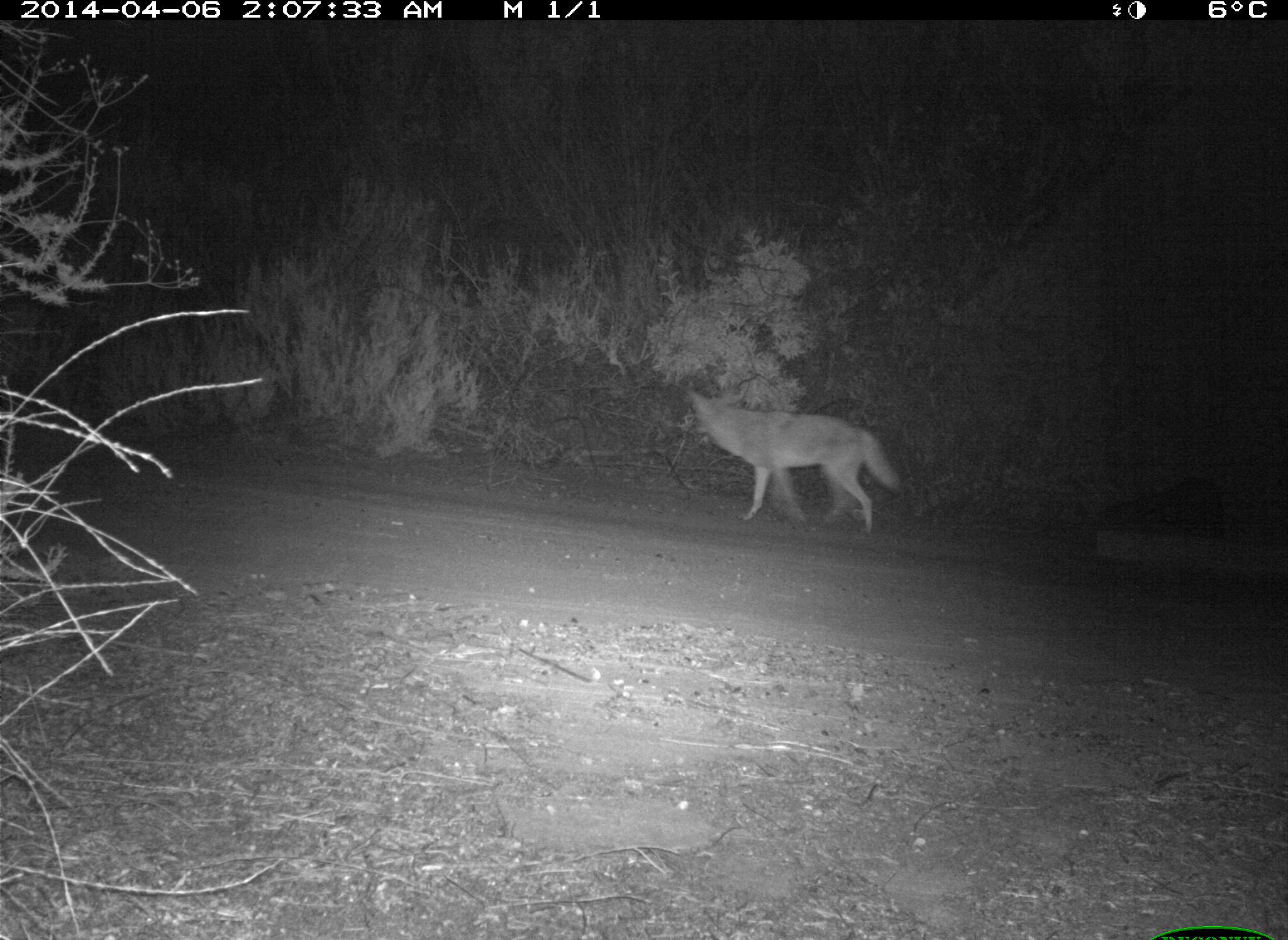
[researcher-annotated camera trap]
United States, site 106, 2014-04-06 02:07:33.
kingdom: Animalia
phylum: Chordata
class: Mammalia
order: Carnivora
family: Canidae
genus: Canis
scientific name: Canis latrans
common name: coyote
Coyote (Canis latrans).